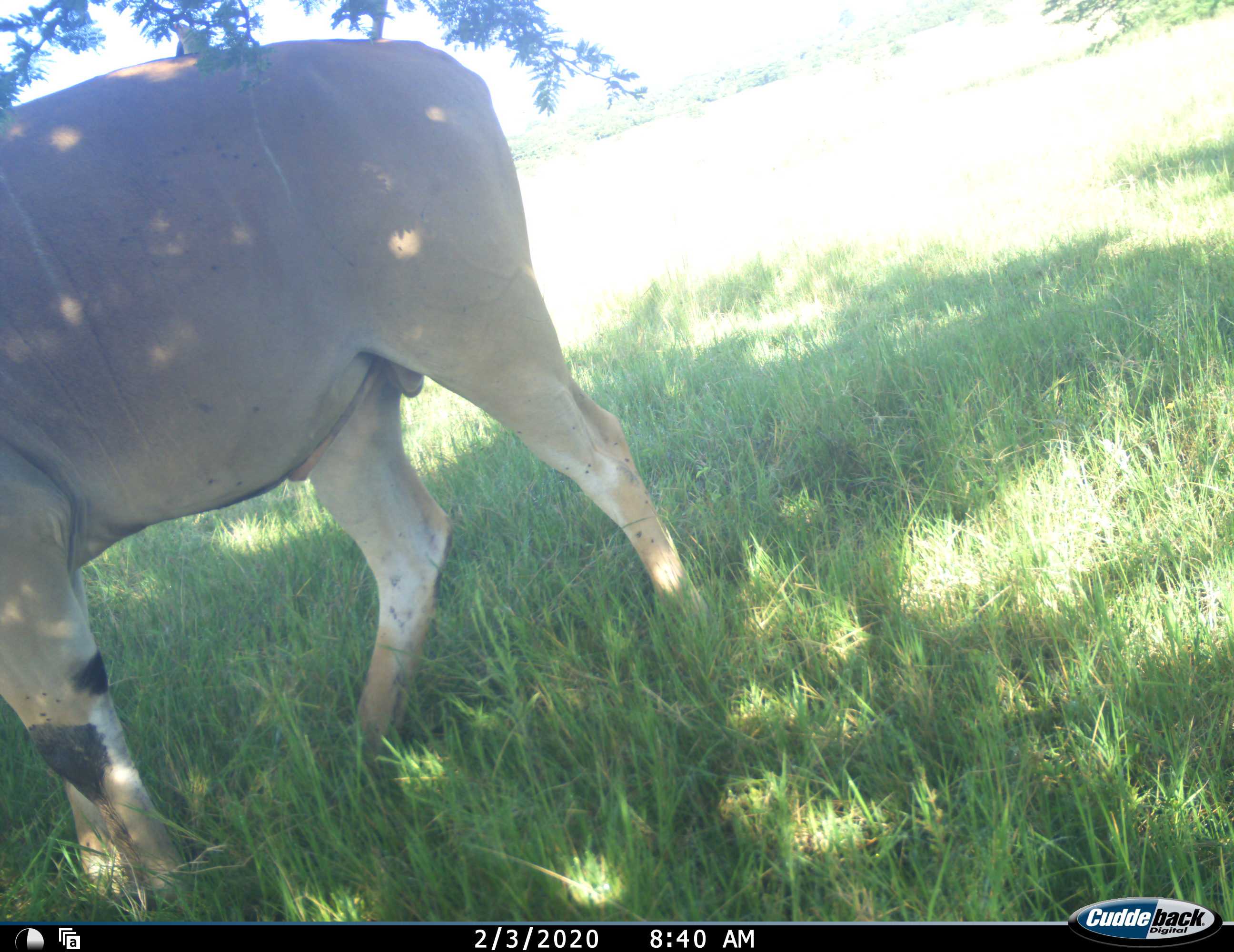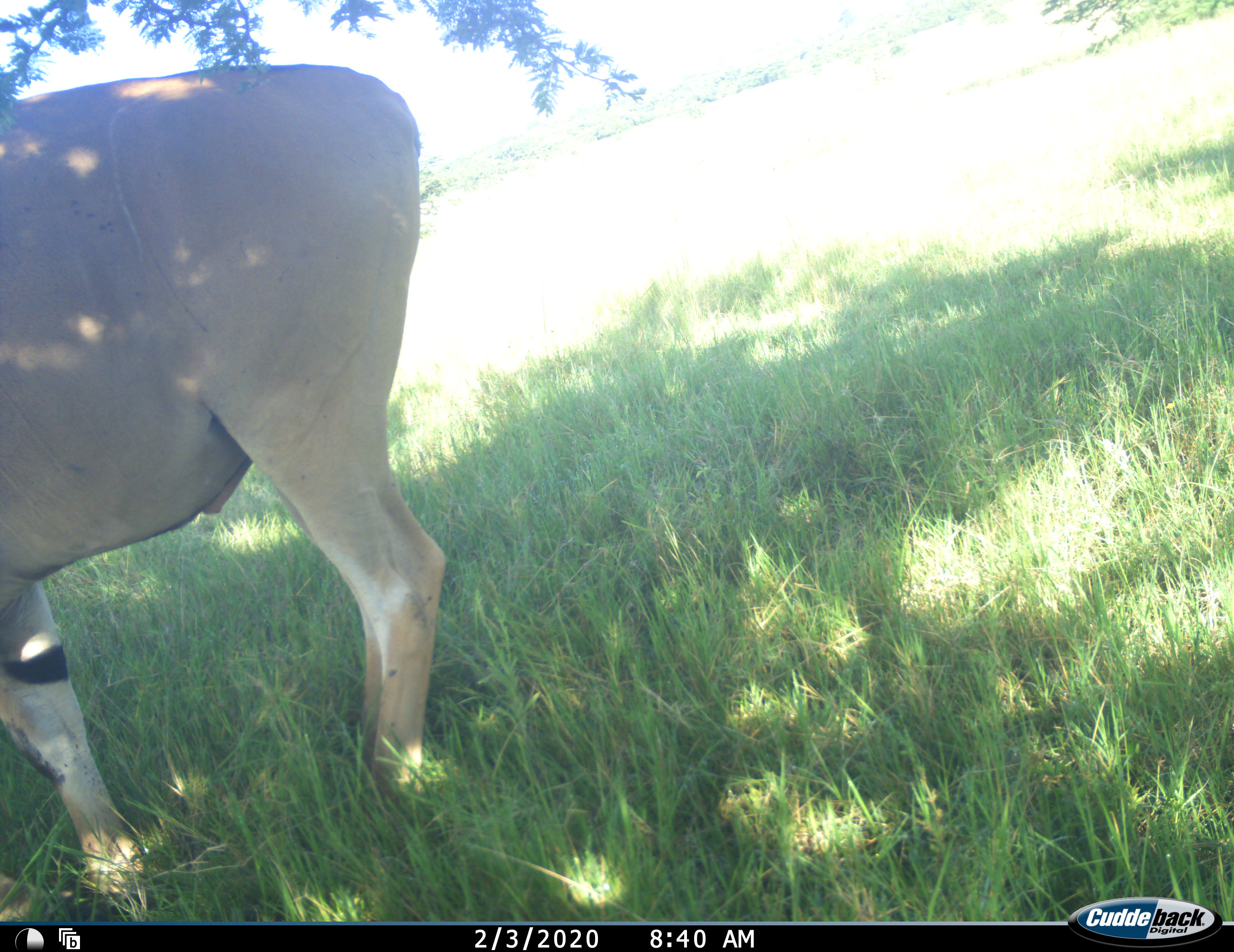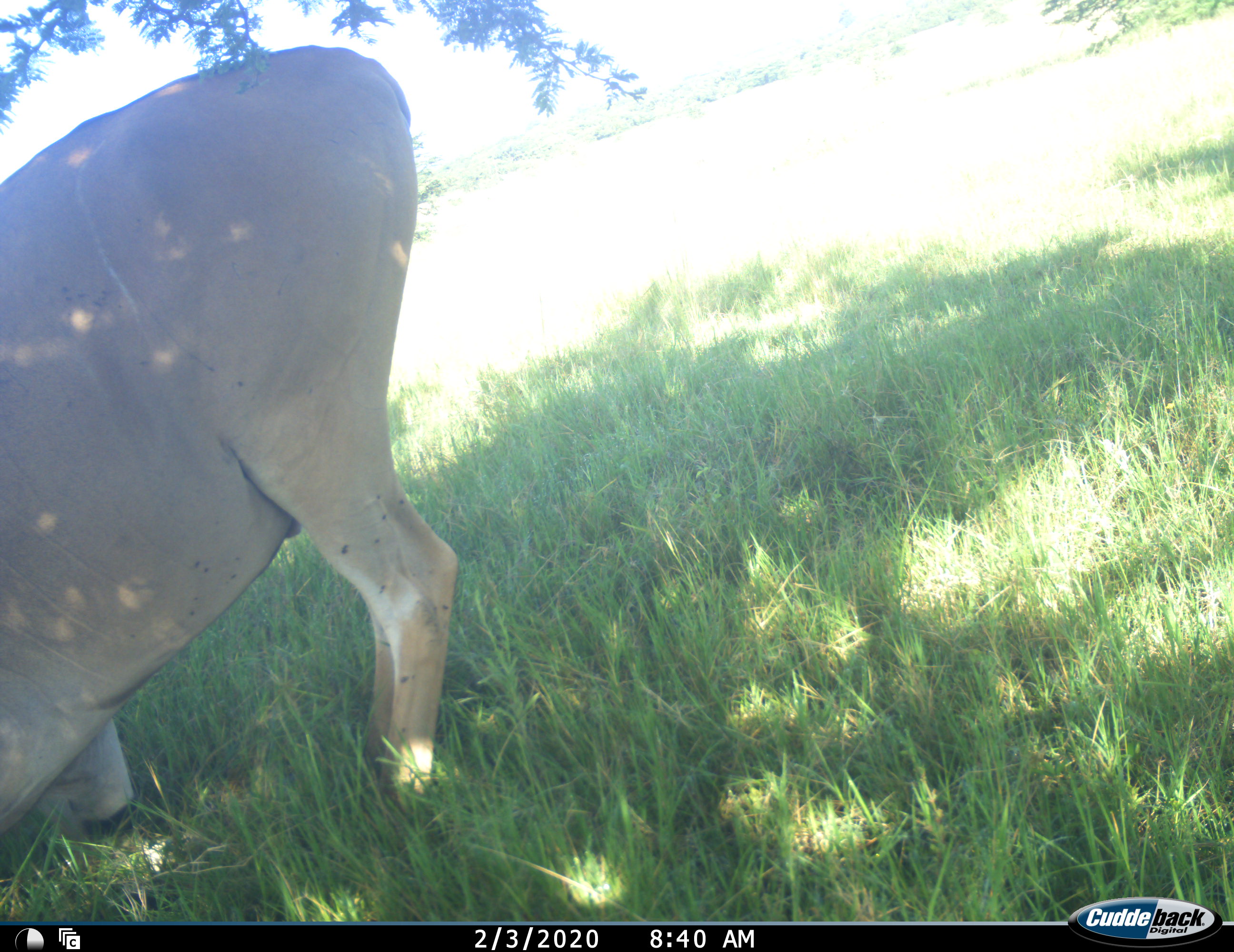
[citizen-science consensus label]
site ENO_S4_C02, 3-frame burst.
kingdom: Animalia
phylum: Chordata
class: Mammalia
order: Artiodactyla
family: Bovidae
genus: Tragelaphus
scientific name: Tragelaphus oryx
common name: eland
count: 1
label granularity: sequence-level